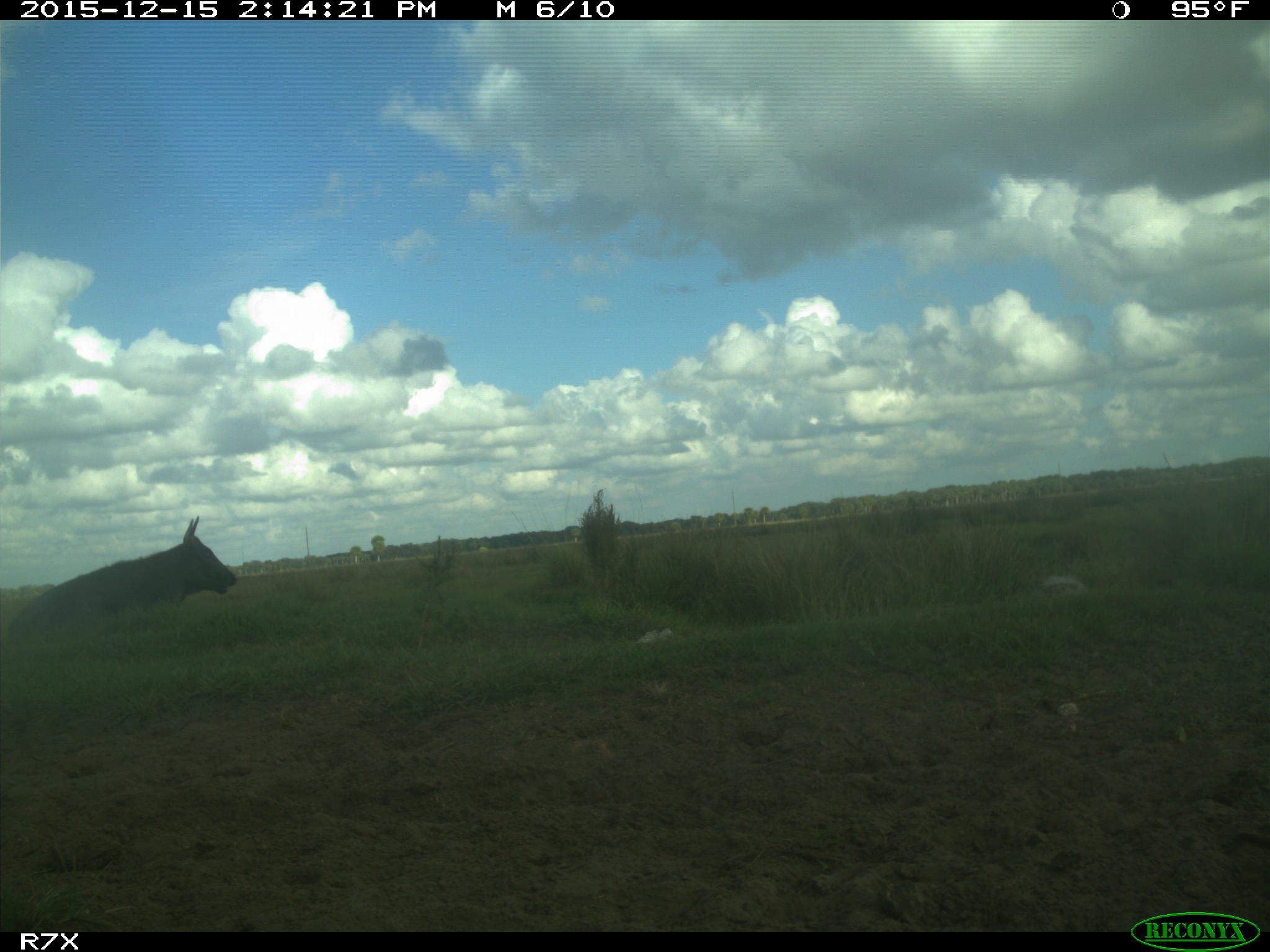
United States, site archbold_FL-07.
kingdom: Animalia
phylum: Chordata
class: Mammalia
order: Artiodactyla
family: Bovidae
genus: Bos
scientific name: Bos taurus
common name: domestic cow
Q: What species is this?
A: Bos taurus (domestic cow).